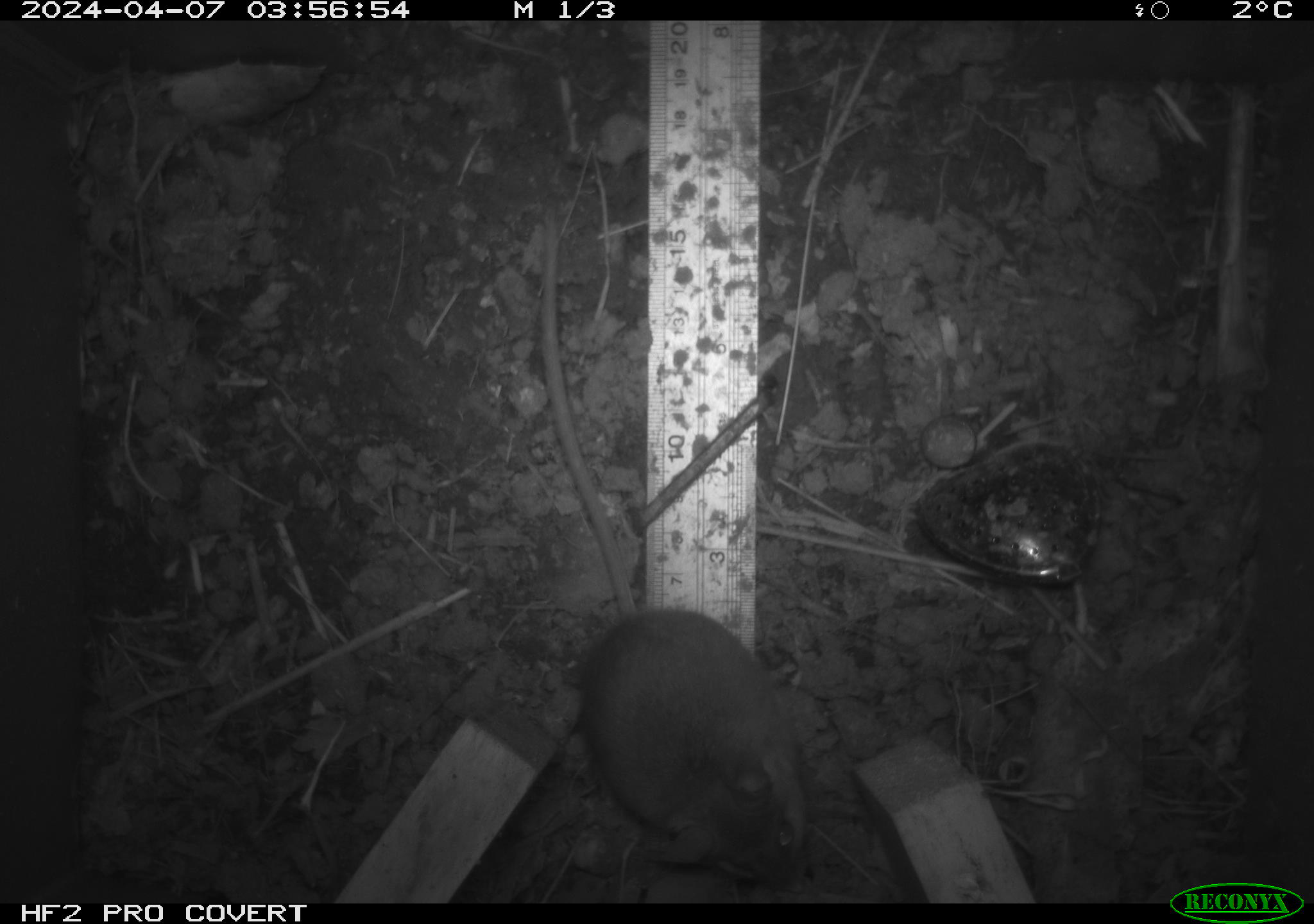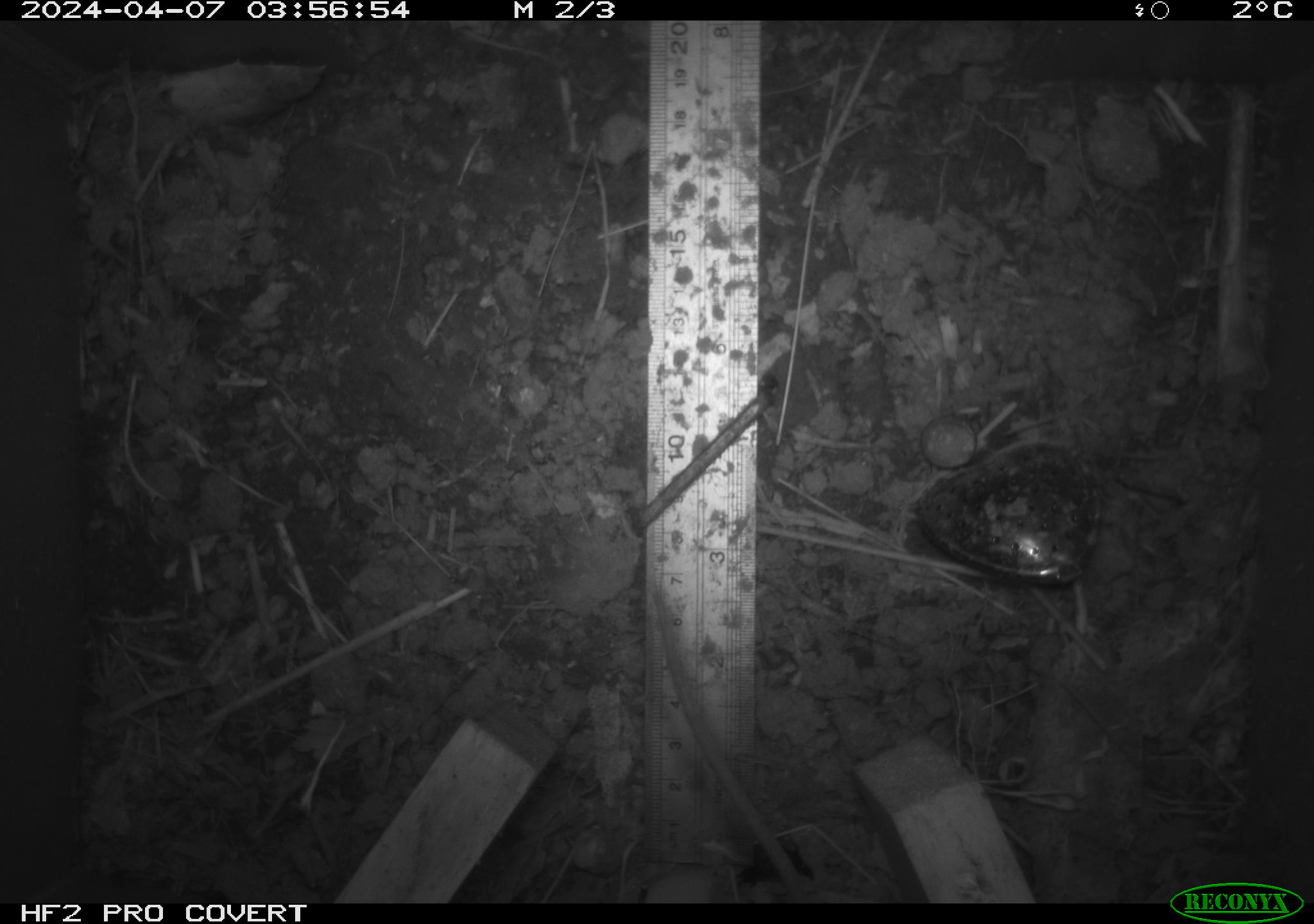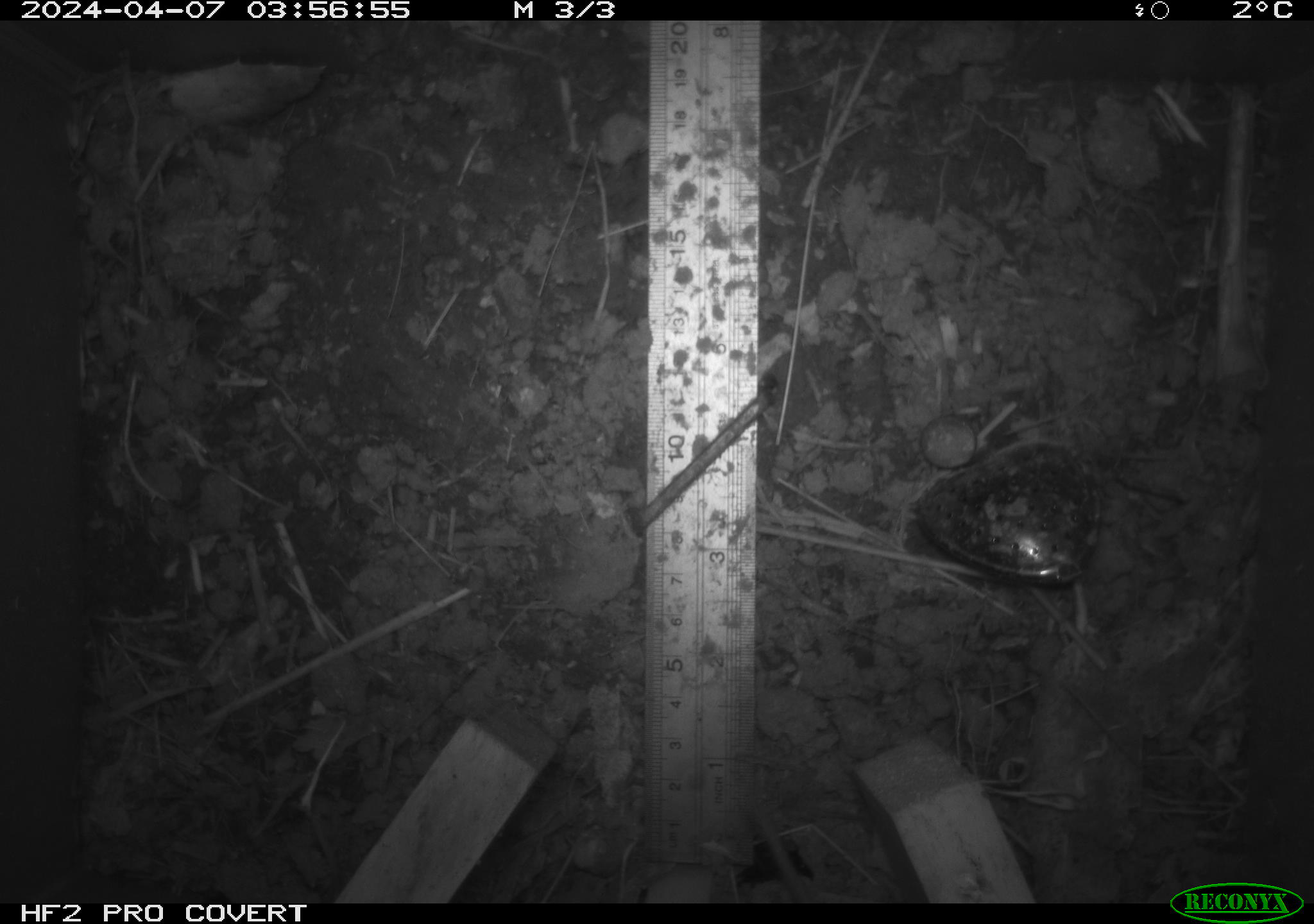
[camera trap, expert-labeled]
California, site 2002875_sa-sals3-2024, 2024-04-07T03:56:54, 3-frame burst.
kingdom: Animalia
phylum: Chordata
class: Mammalia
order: Rodentia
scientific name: Rodentia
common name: mouse species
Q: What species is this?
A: Mouse species (Rodentia).